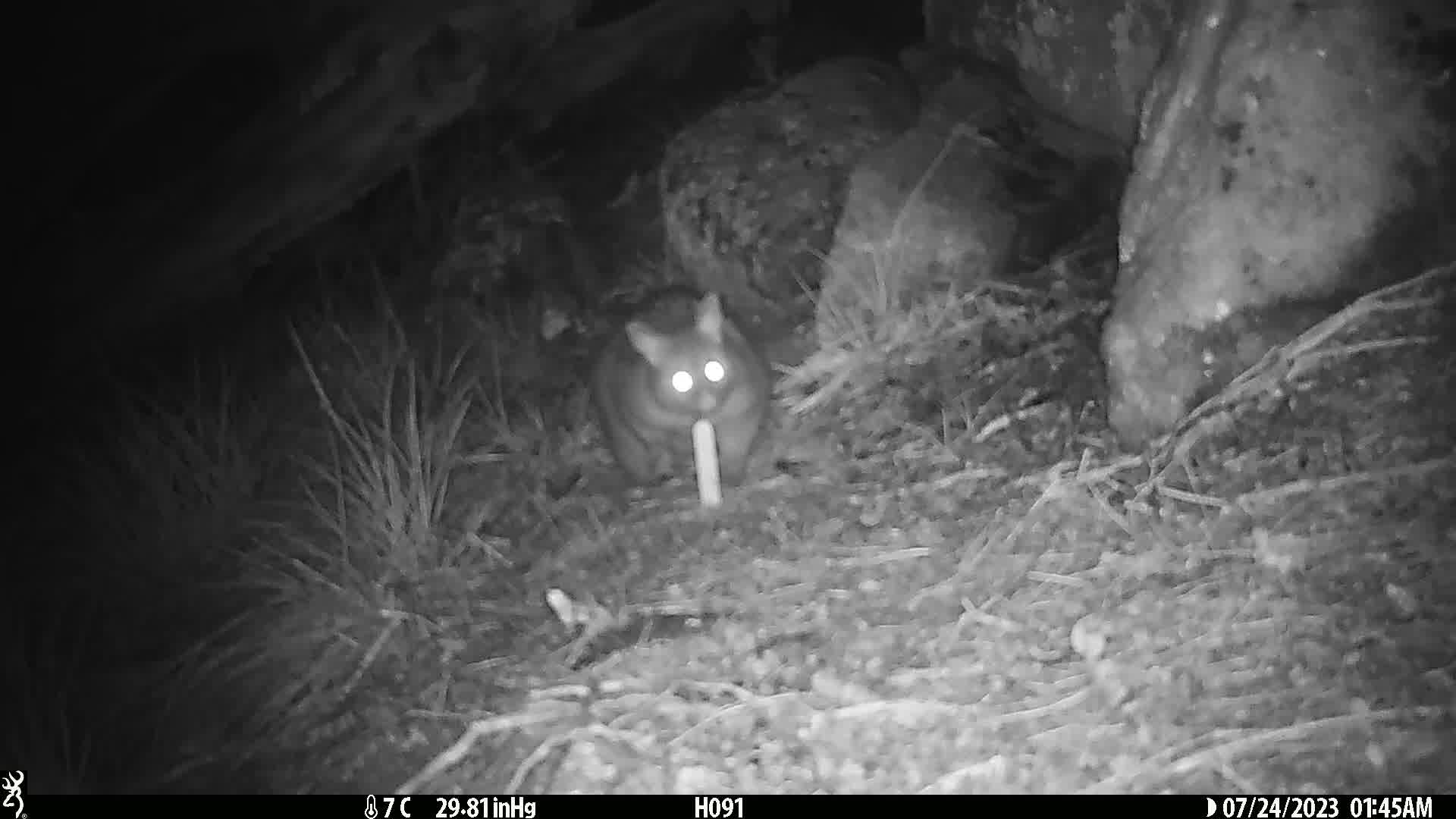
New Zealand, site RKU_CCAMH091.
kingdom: Animalia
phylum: Chordata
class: Mammalia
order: Diprotodontia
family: Phalangeridae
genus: Trichosurus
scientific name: Trichosurus vulpecula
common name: common brushtail possum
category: possum